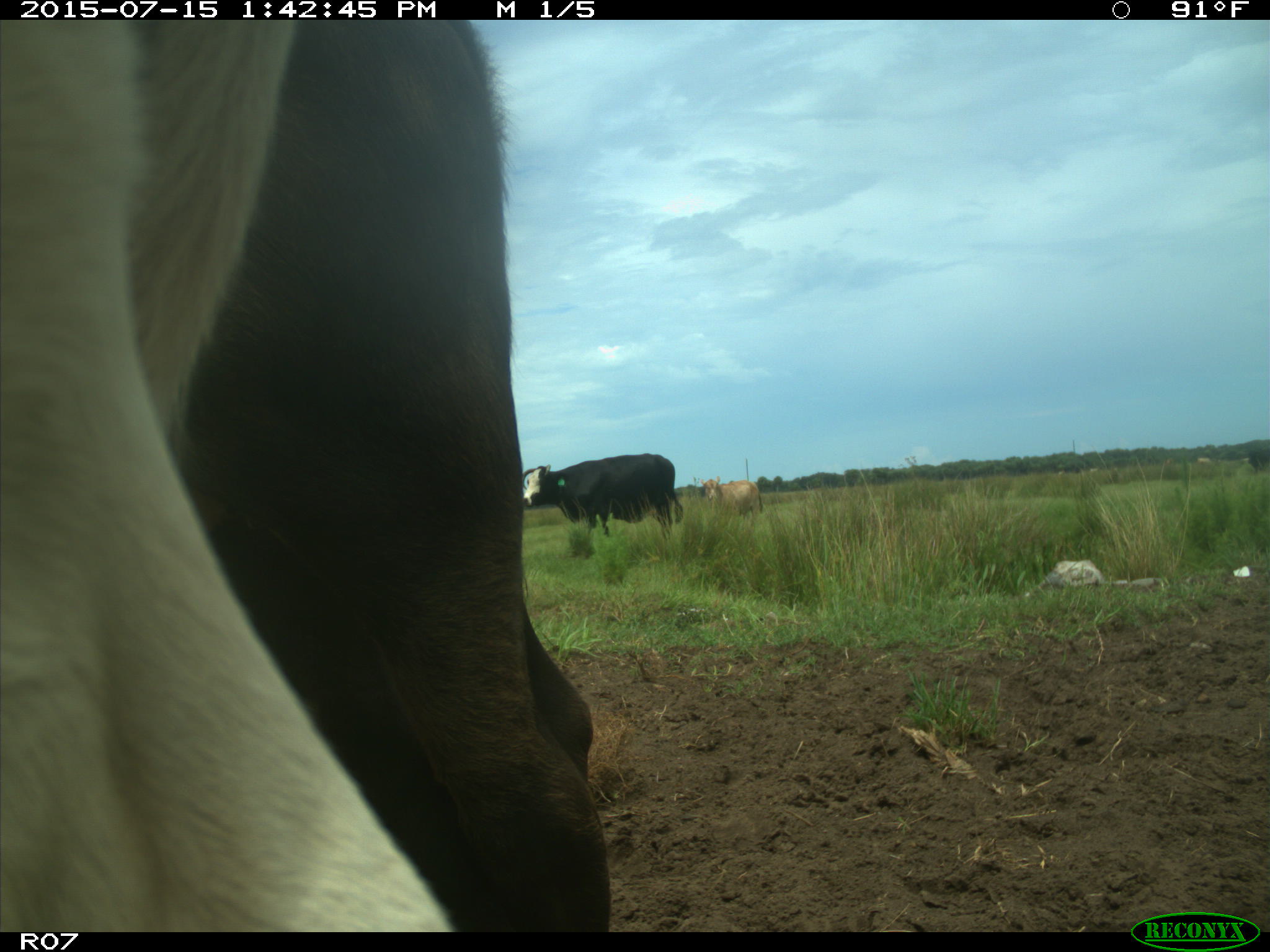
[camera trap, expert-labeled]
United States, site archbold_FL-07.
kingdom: Animalia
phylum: Chordata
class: Mammalia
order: Artiodactyla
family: Bovidae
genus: Bos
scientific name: Bos taurus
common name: domestic cow